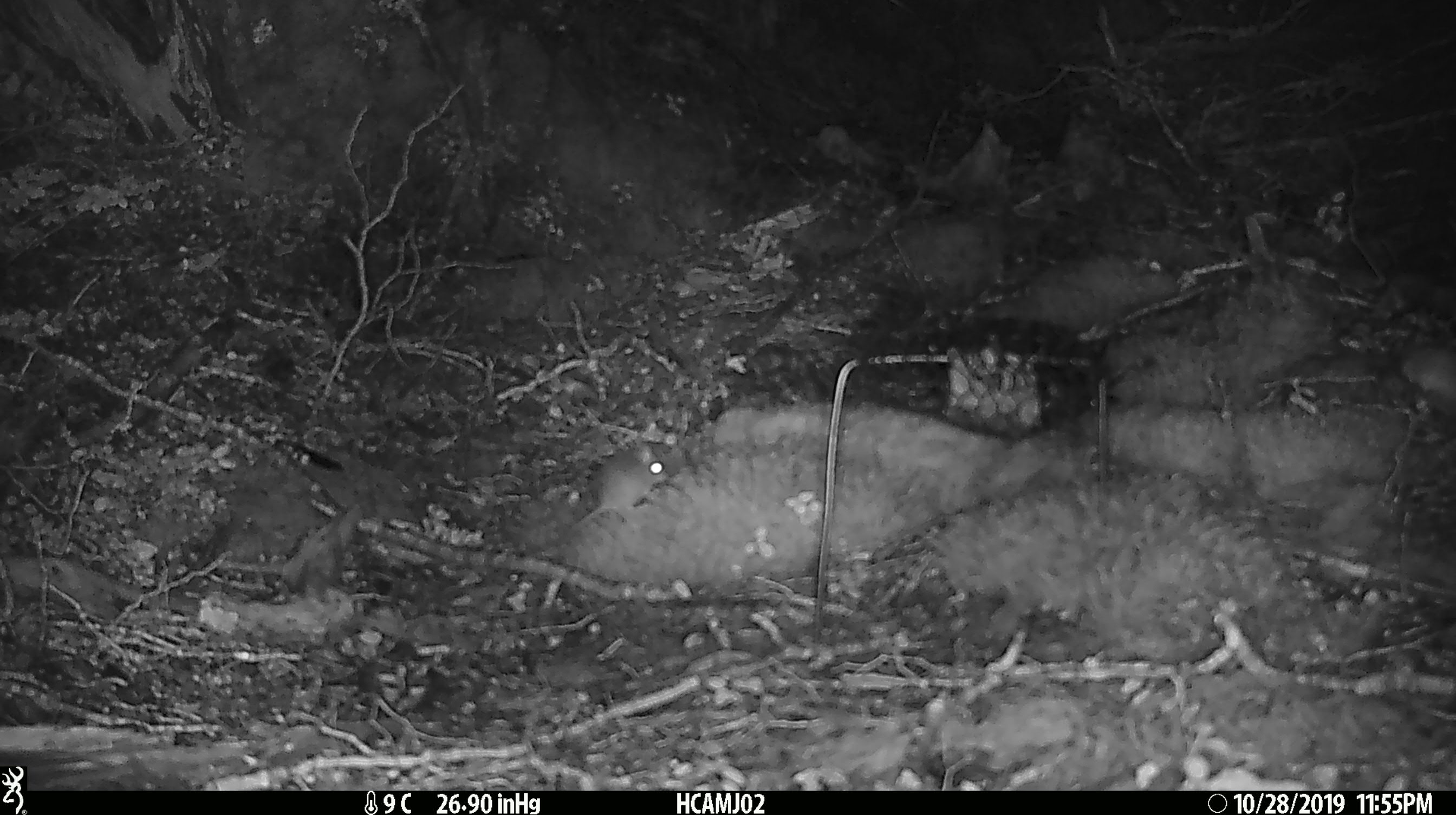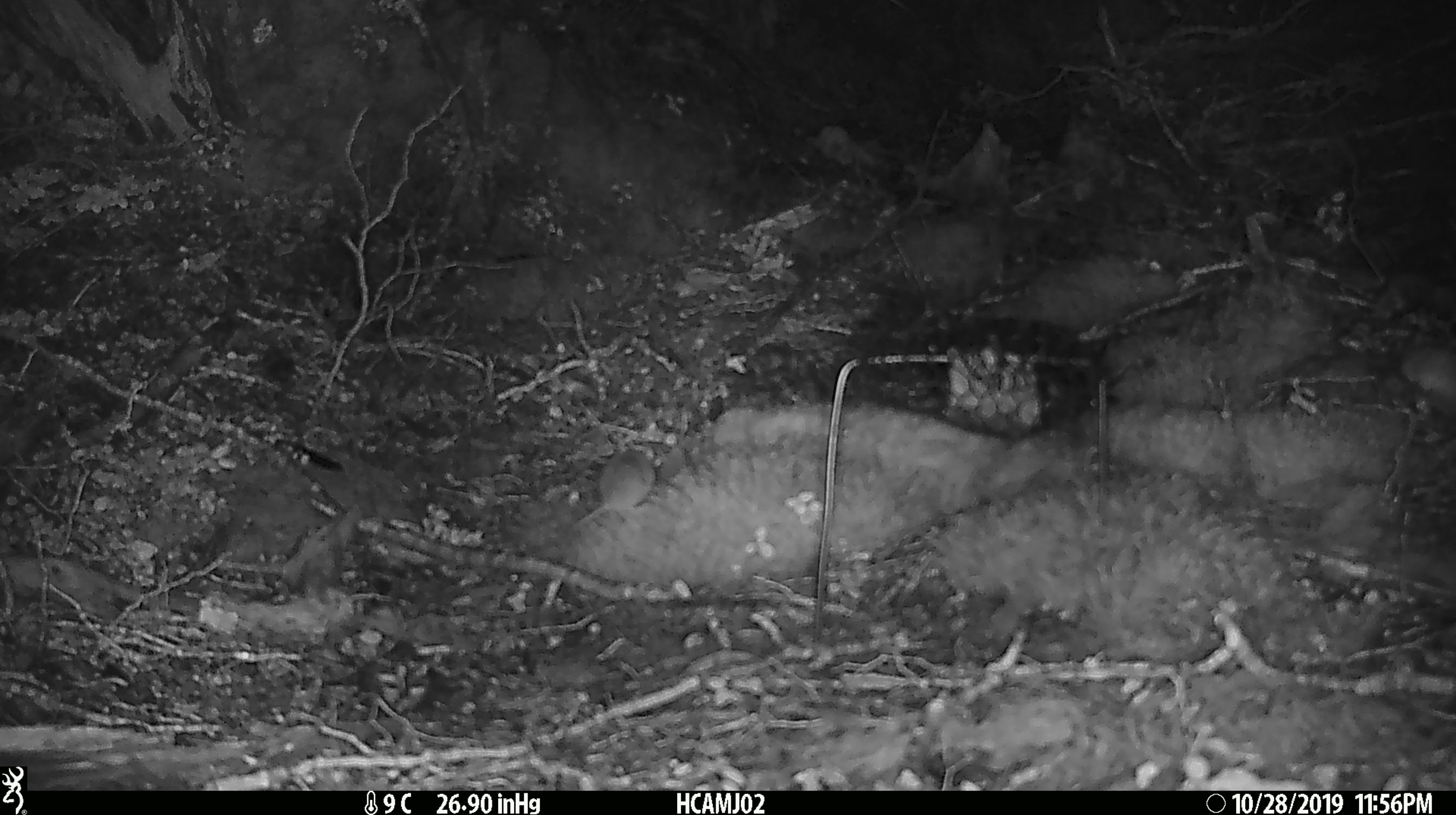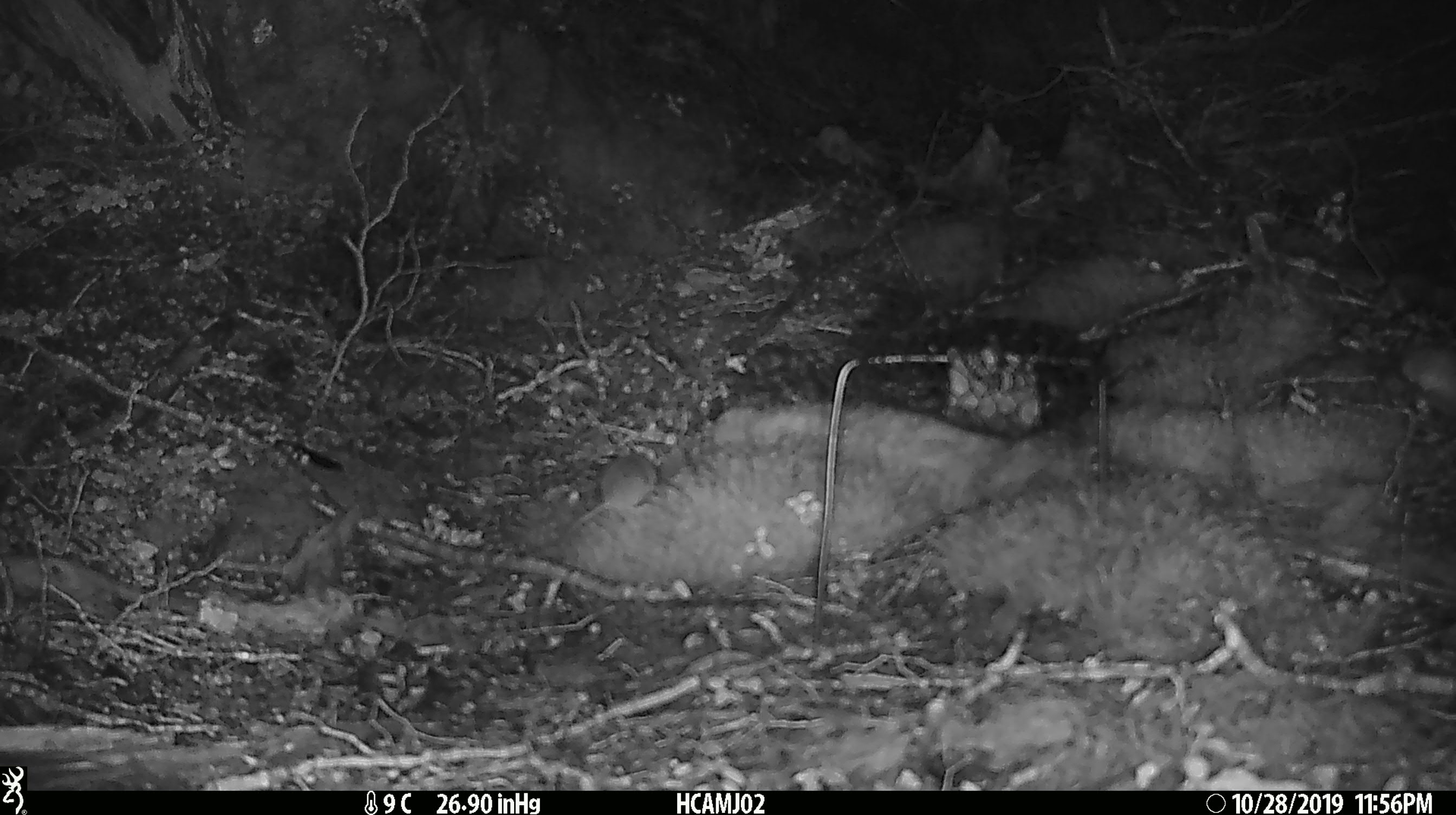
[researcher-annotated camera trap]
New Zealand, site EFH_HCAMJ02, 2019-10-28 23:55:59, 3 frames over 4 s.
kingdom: Animalia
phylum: Chordata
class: Mammalia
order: Rodentia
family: Muridae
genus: Mus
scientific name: Mus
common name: mouse